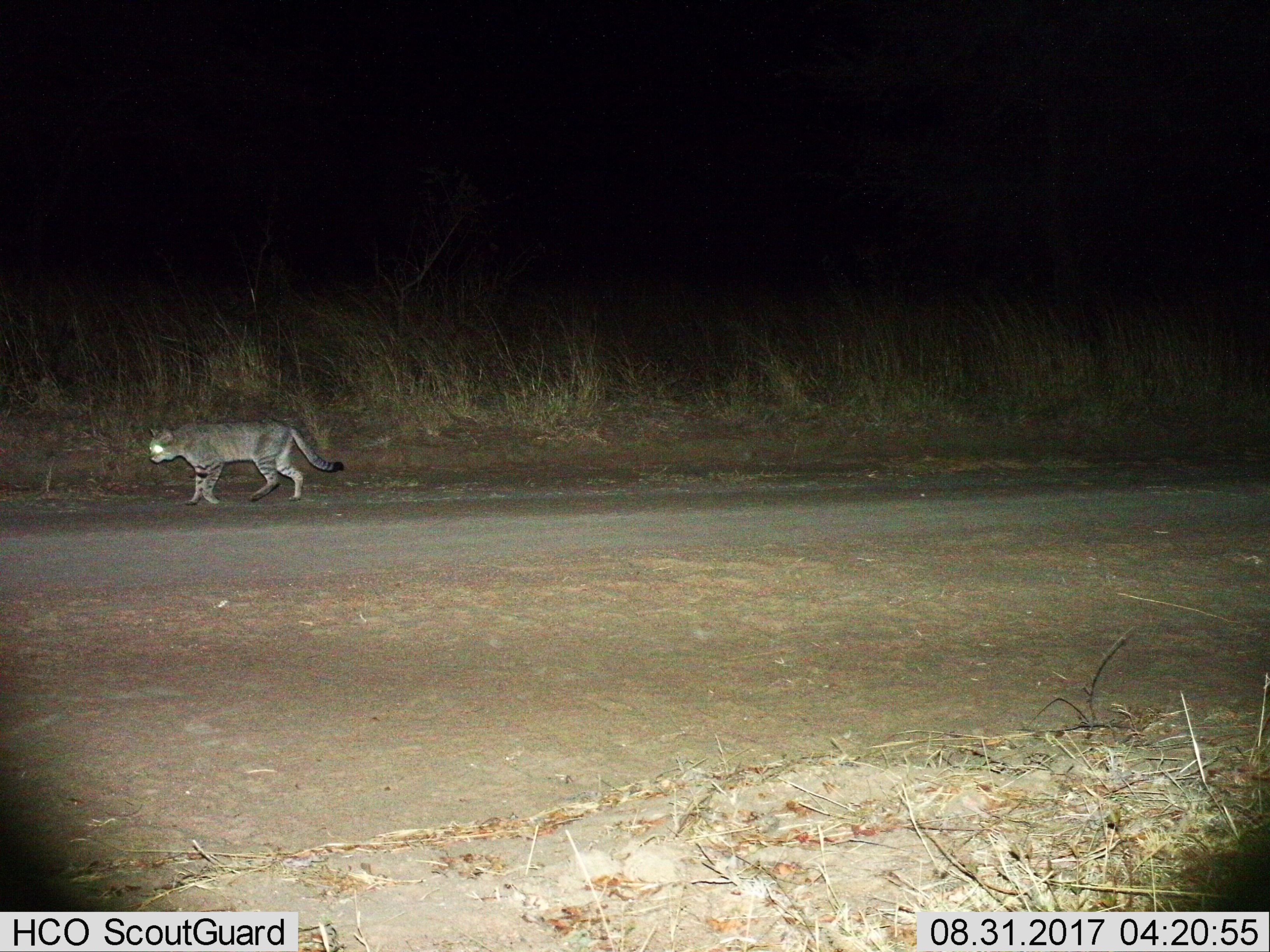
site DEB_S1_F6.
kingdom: Animalia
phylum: Chordata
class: Mammalia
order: Carnivora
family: Felidae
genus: Felis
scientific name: Felis lybica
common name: african wild cat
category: africanwildcat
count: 1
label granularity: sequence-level